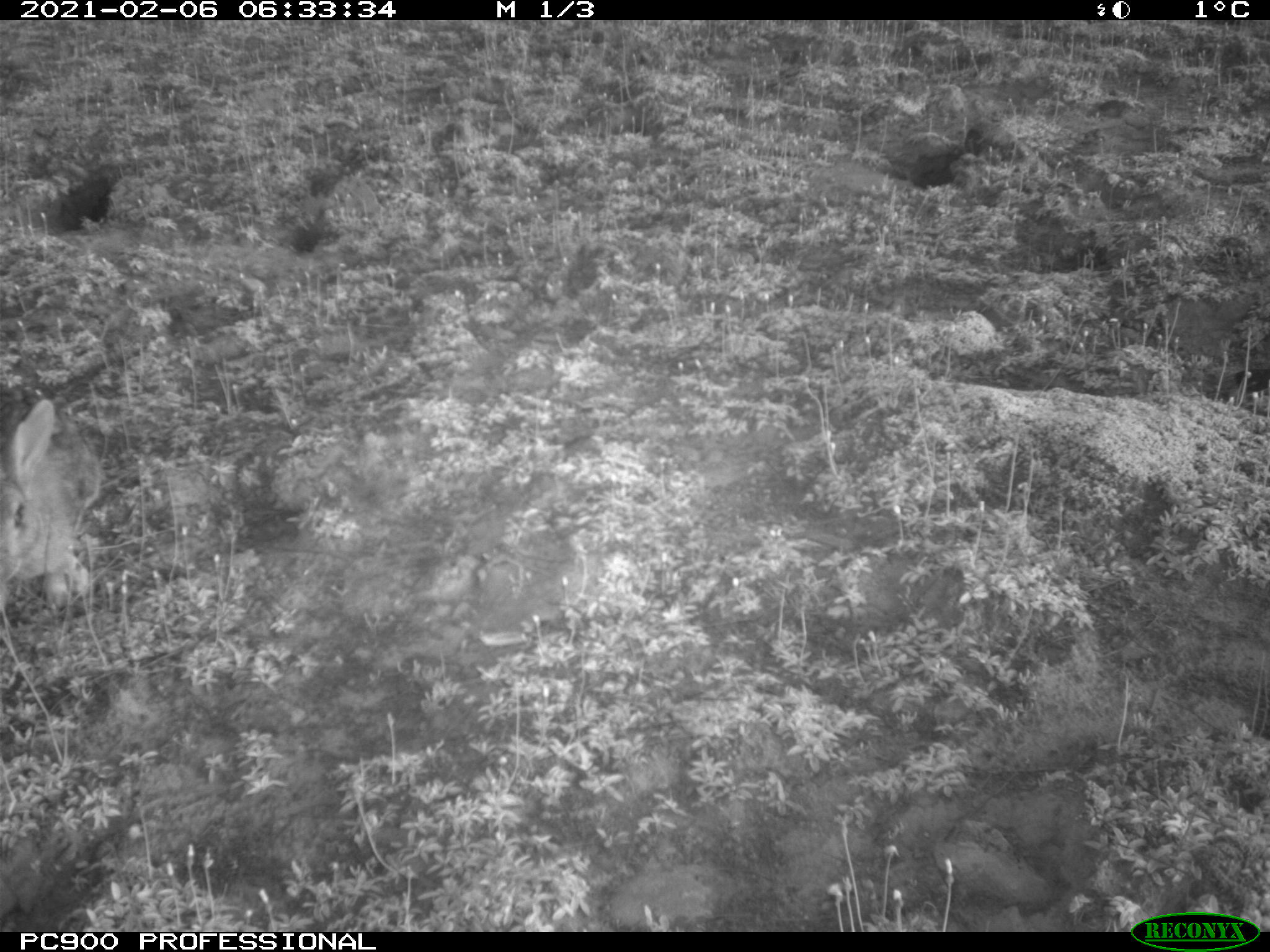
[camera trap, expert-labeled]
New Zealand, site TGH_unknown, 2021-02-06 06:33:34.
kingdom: Animalia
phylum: Chordata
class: Mammalia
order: Lagomorpha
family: Leporidae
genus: Oryctolagus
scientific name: Oryctolagus cuniculus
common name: european rabbit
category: rabbit